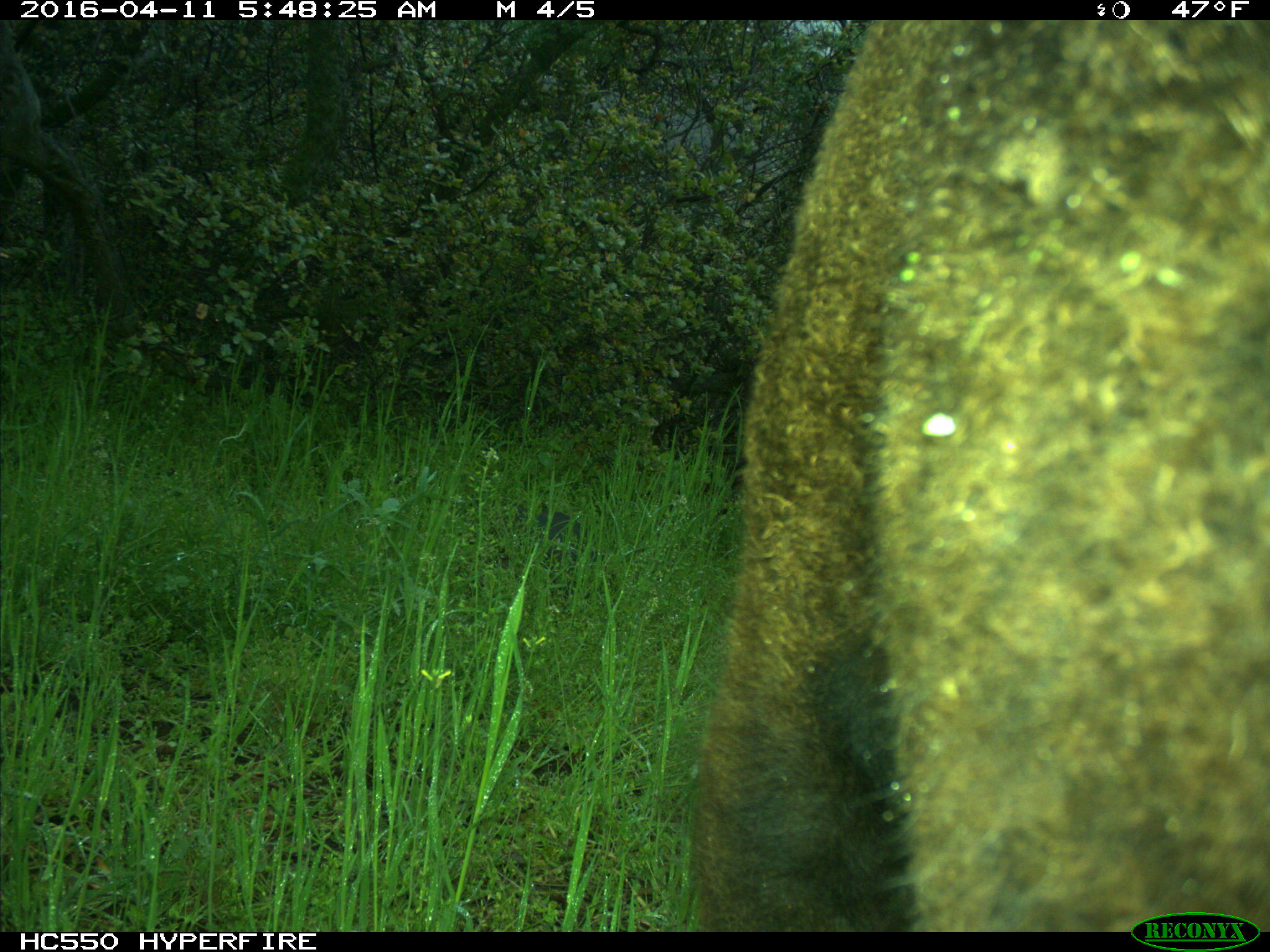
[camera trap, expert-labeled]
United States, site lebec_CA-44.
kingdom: Animalia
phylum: Chordata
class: Mammalia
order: Artiodactyla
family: Bovidae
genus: Bos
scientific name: Bos taurus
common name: domestic cow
Bos taurus (domestic cow).